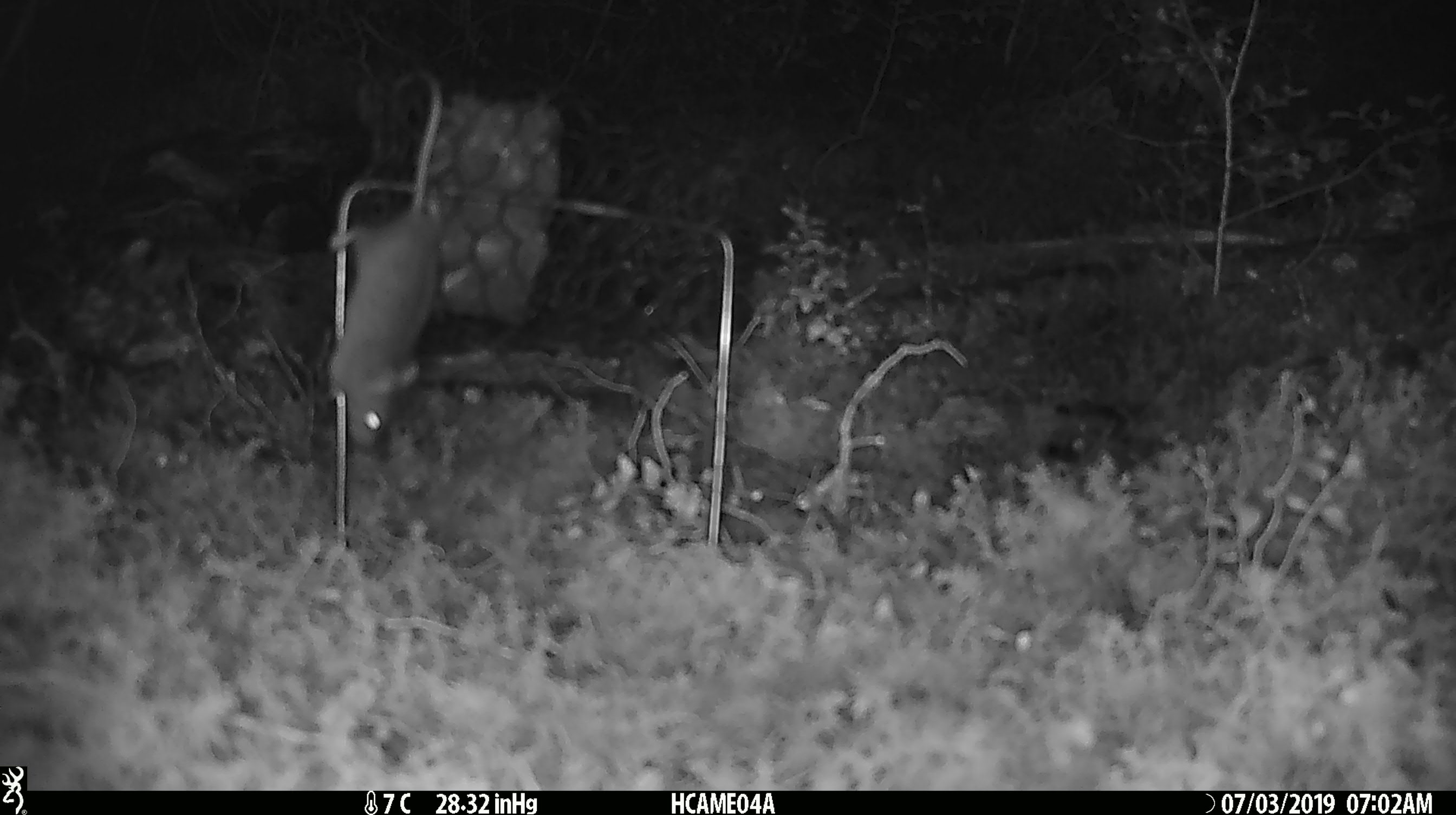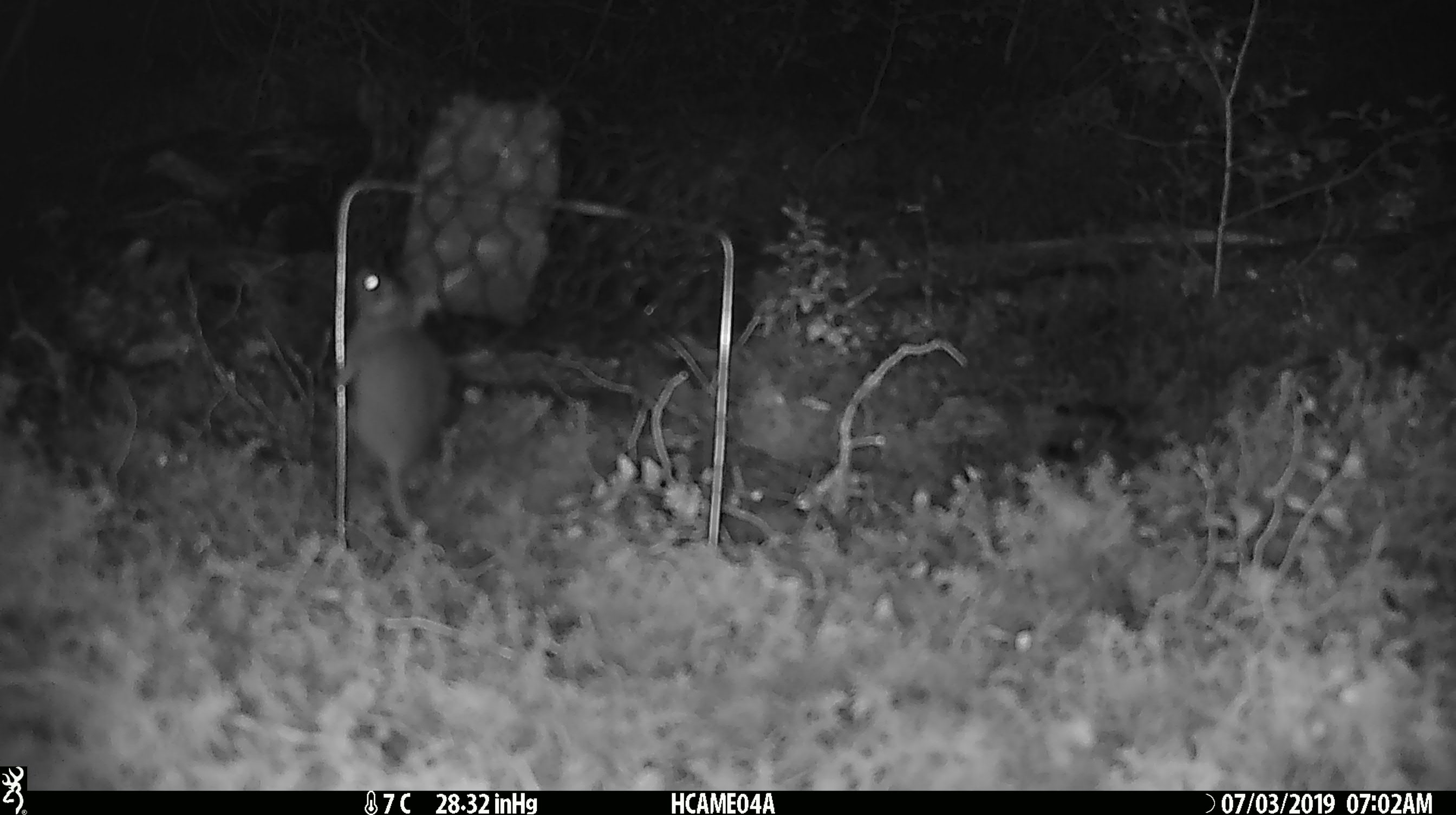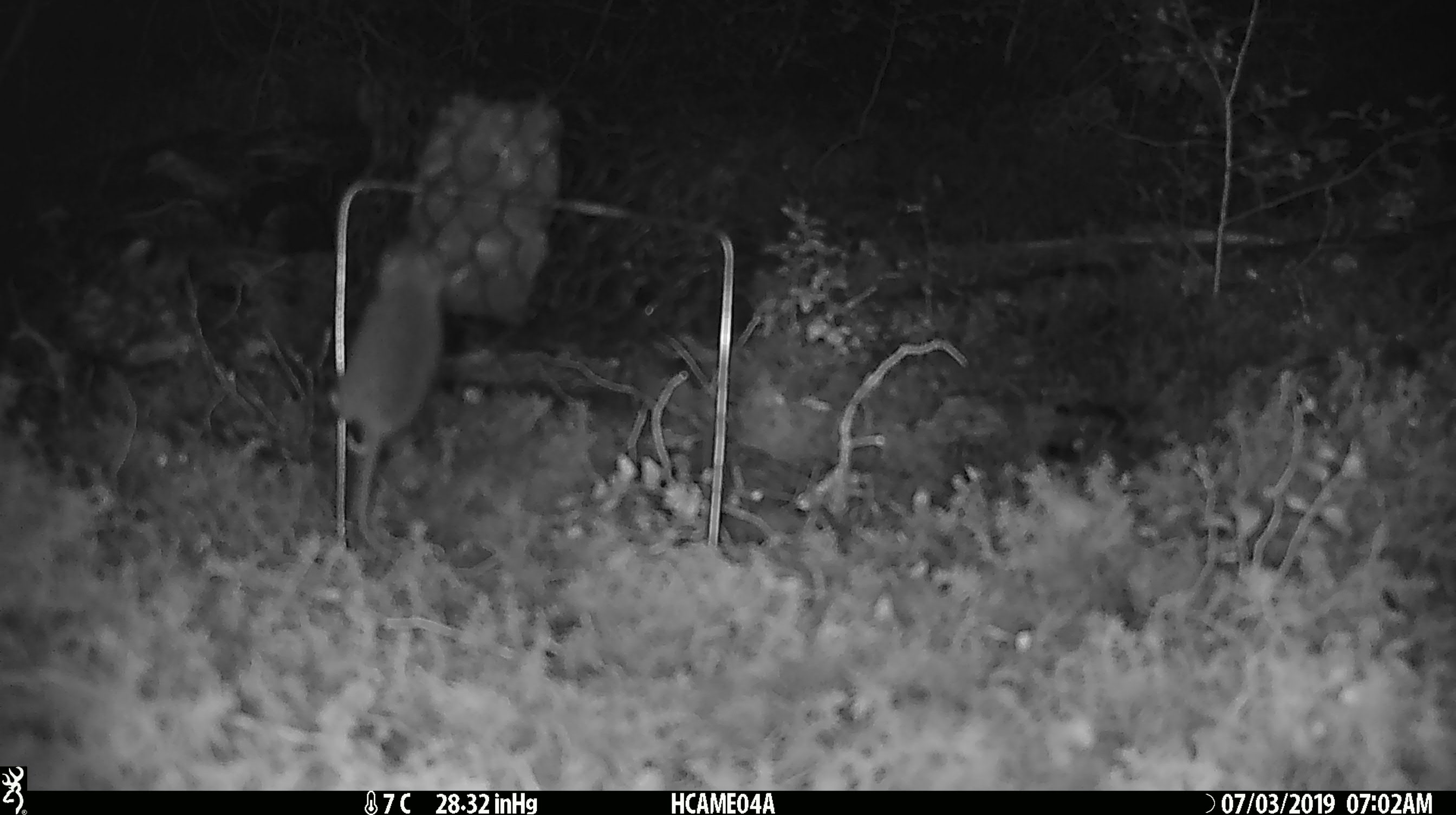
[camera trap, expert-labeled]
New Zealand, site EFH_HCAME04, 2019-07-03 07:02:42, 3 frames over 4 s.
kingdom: Animalia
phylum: Chordata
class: Mammalia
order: Rodentia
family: Muridae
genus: Mus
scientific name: Mus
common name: mouse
Mouse (Mus).